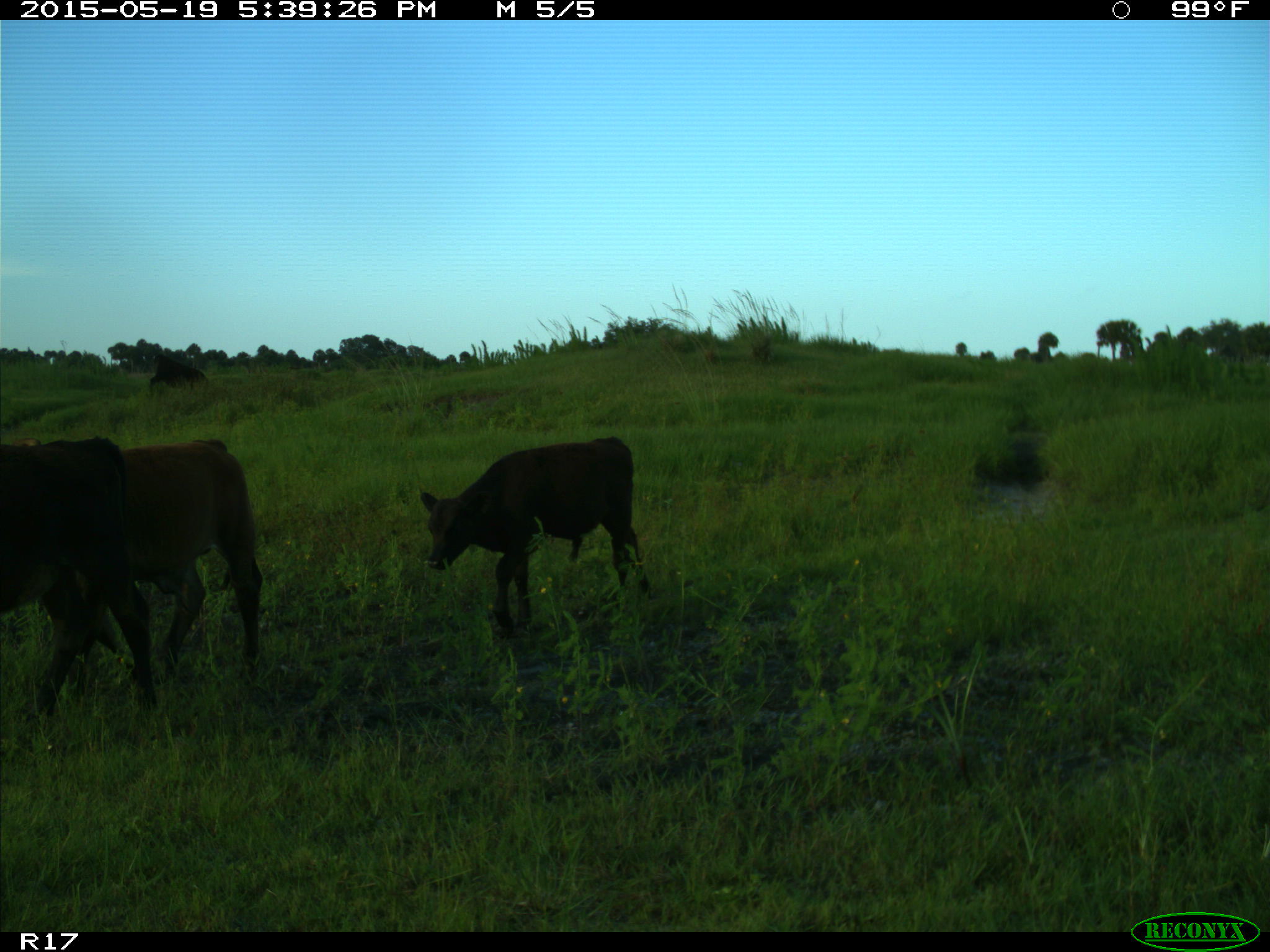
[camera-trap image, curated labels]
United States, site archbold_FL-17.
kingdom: Animalia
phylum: Chordata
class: Mammalia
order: Artiodactyla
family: Bovidae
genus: Bos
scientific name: Bos taurus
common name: domestic cow